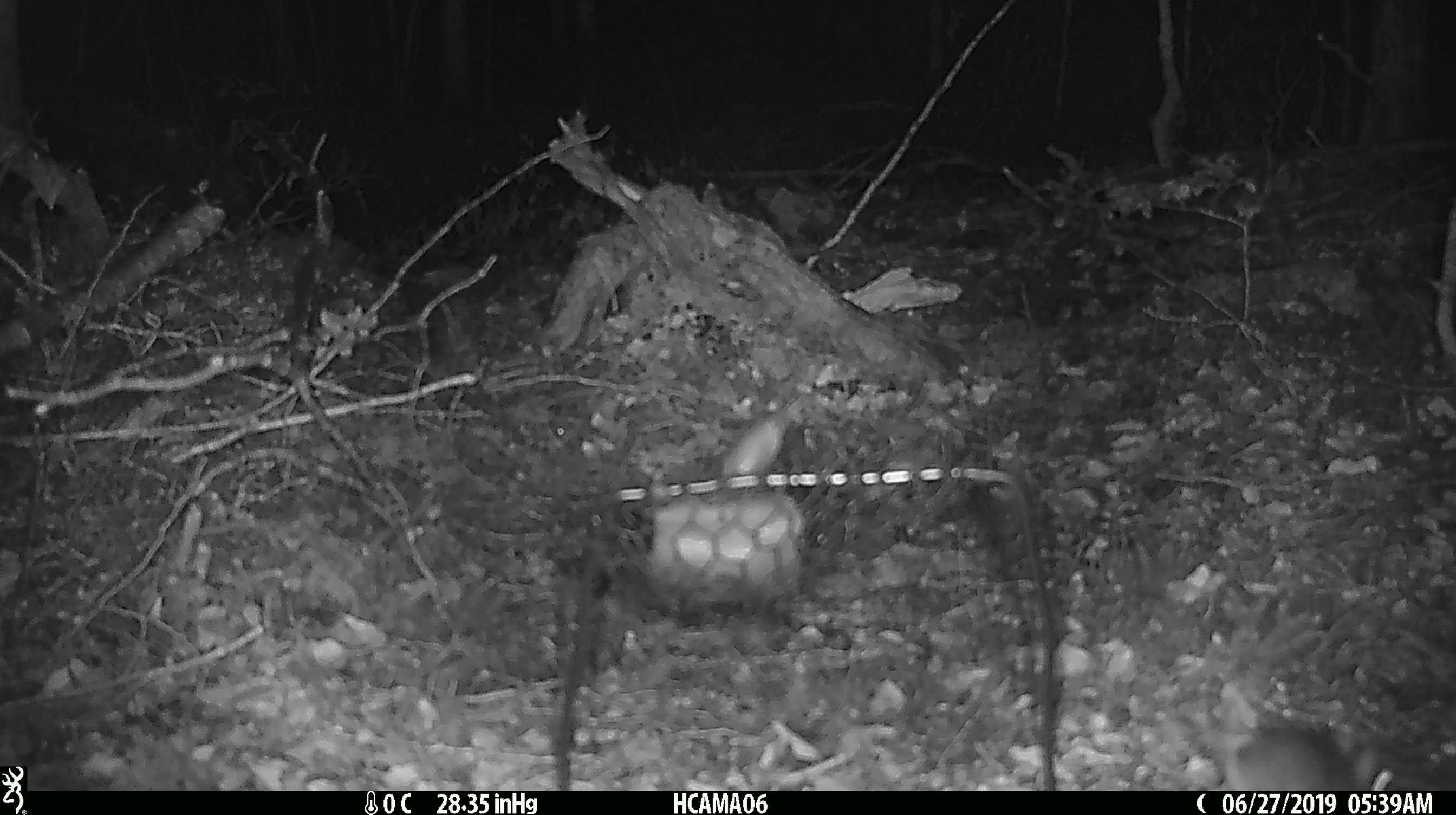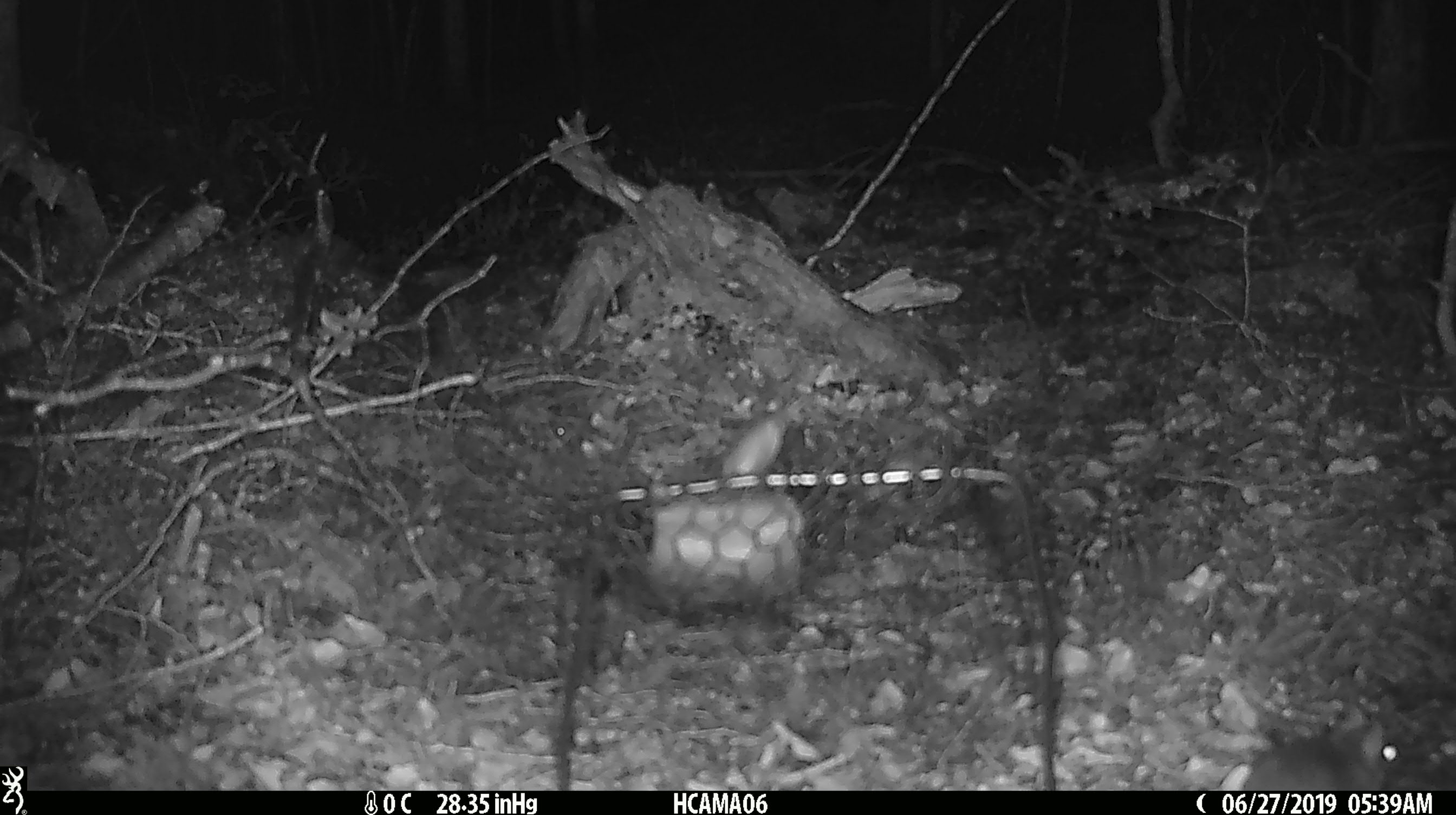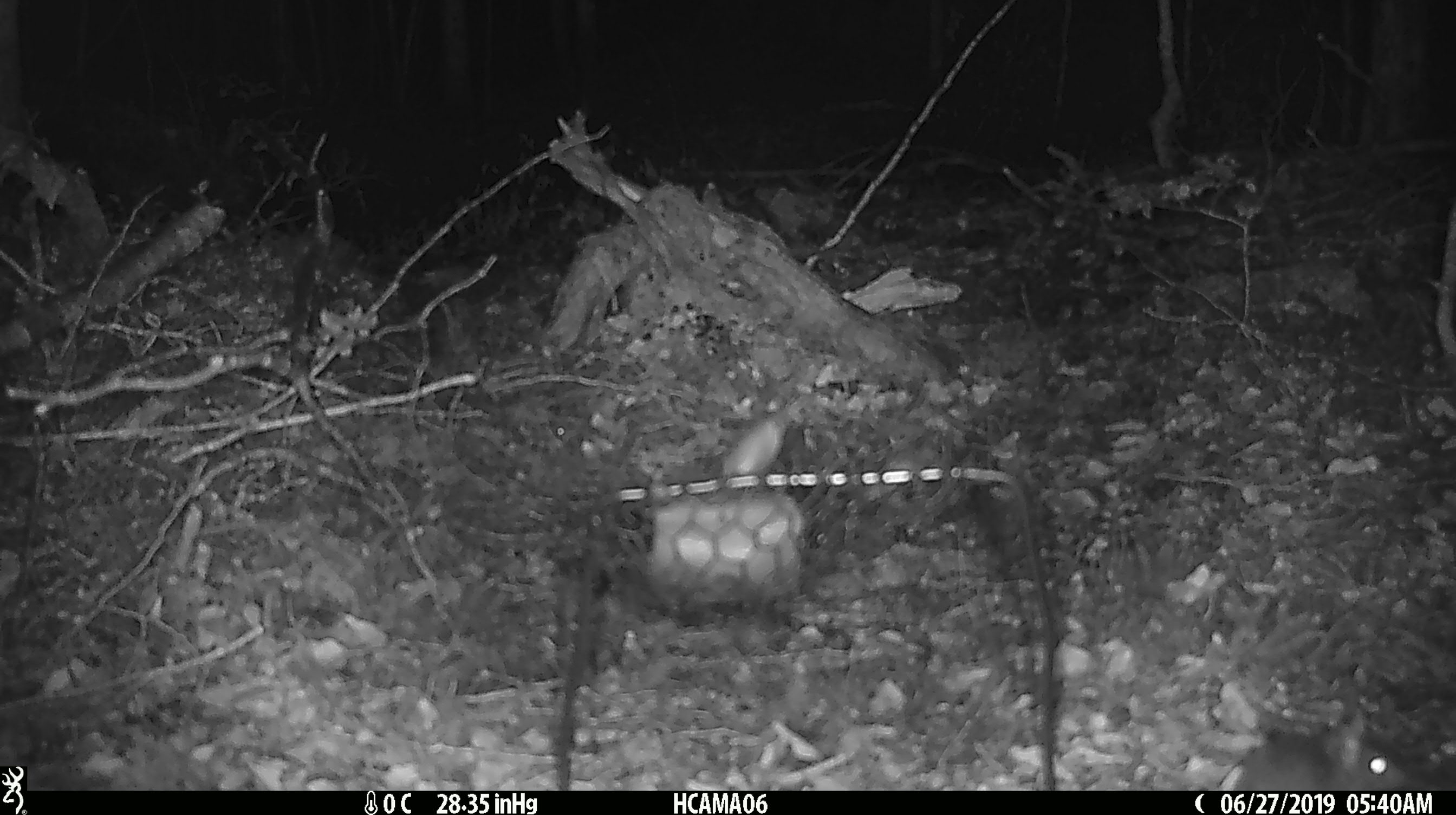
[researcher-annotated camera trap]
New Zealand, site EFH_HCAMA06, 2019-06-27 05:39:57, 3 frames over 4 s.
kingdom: Animalia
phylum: Chordata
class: Mammalia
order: Rodentia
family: Muridae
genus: Mus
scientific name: Mus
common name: mouse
Mouse (Mus).